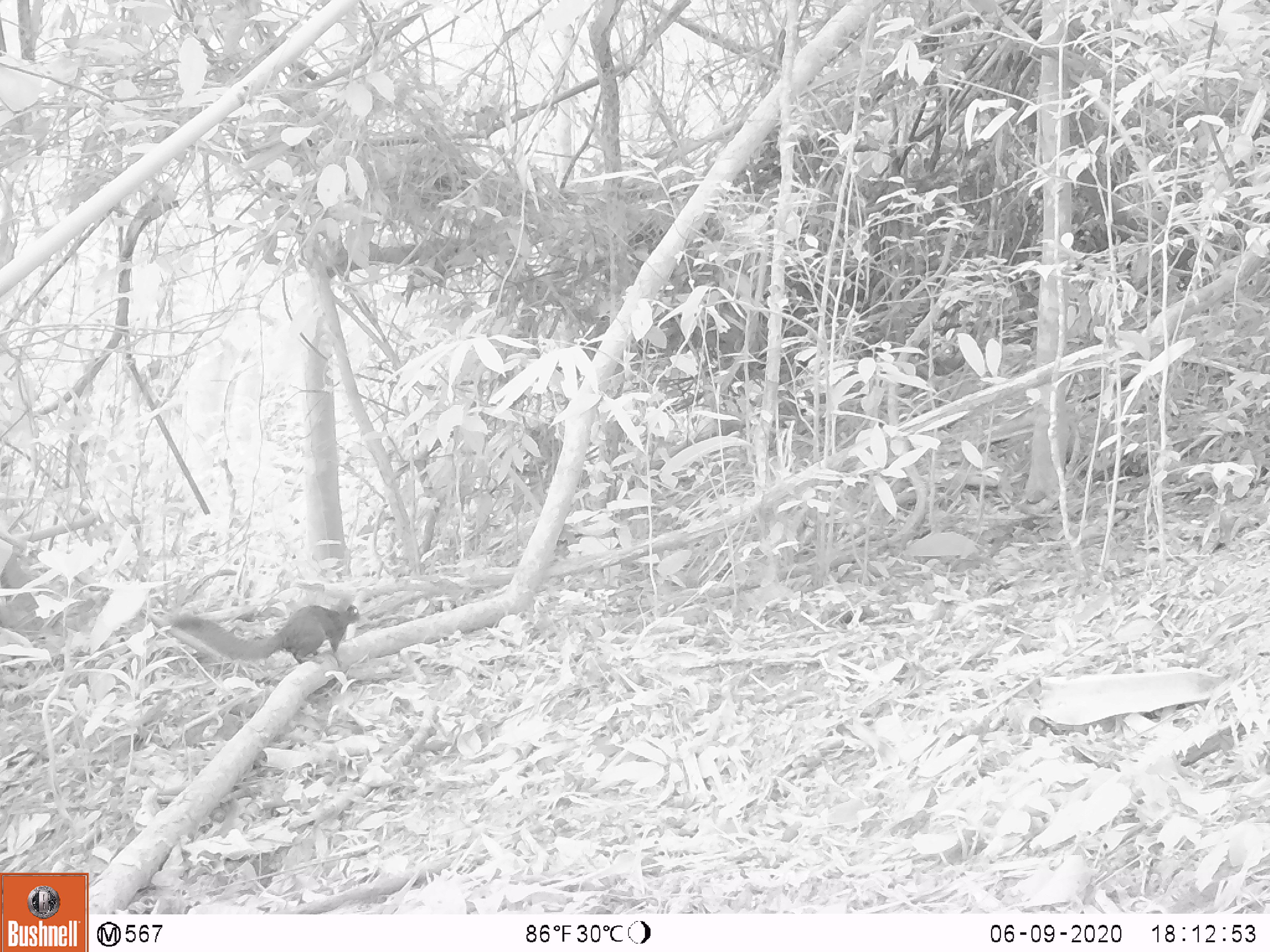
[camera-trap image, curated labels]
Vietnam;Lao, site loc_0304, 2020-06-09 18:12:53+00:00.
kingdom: Animalia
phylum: Chordata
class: Mammalia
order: Rodentia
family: Sciuridae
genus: Callosciurus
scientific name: Callosciurus erythraeus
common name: pallas's squirrel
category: pallass squirrel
Pallass squirrel (pallas's squirrel) (Callosciurus erythraeus). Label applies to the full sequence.